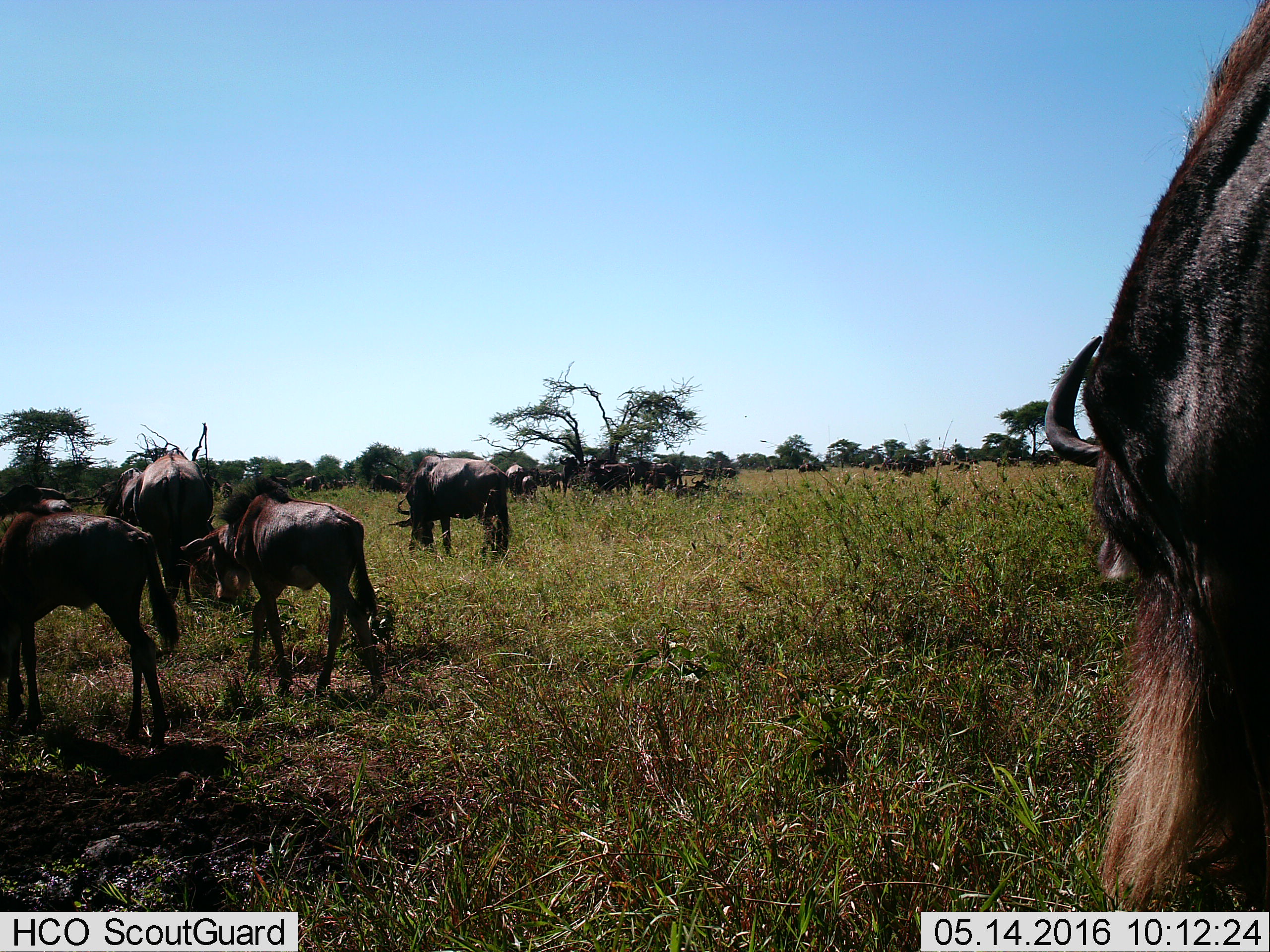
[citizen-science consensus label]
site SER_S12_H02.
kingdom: Animalia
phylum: Chordata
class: Mammalia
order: Artiodactyla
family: Bovidae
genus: Connochaetes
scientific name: Connochaetes taurinus taurinus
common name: blue wildebeest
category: wildebeestblue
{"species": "wildebeestblue (blue wildebeest) (Connochaetes taurinus taurinus)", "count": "11-50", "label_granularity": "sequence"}